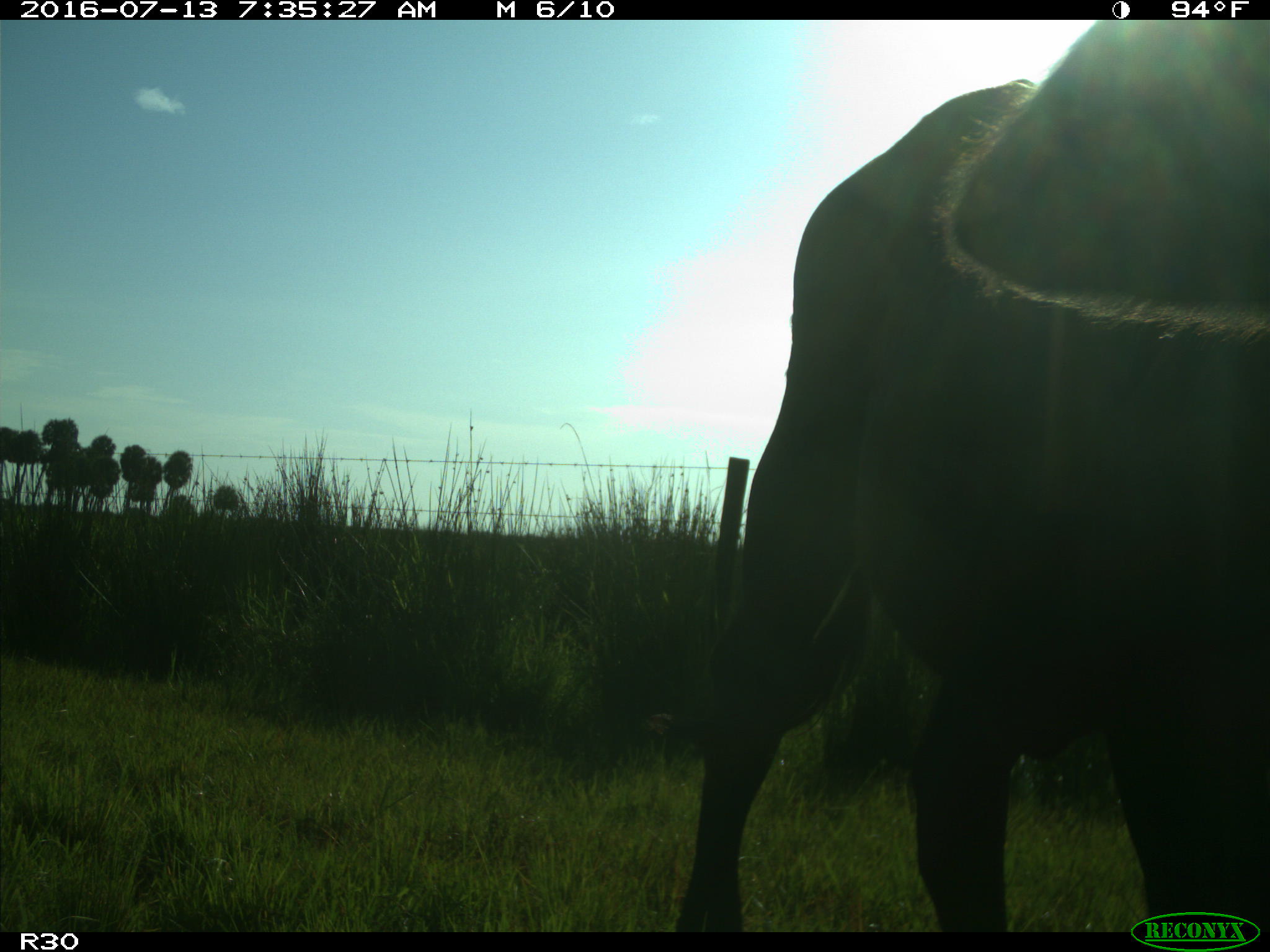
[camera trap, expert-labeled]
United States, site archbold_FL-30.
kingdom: Animalia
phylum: Chordata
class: Mammalia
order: Artiodactyla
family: Bovidae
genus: Bos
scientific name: Bos taurus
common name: domestic cow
Bos taurus (domestic cow).